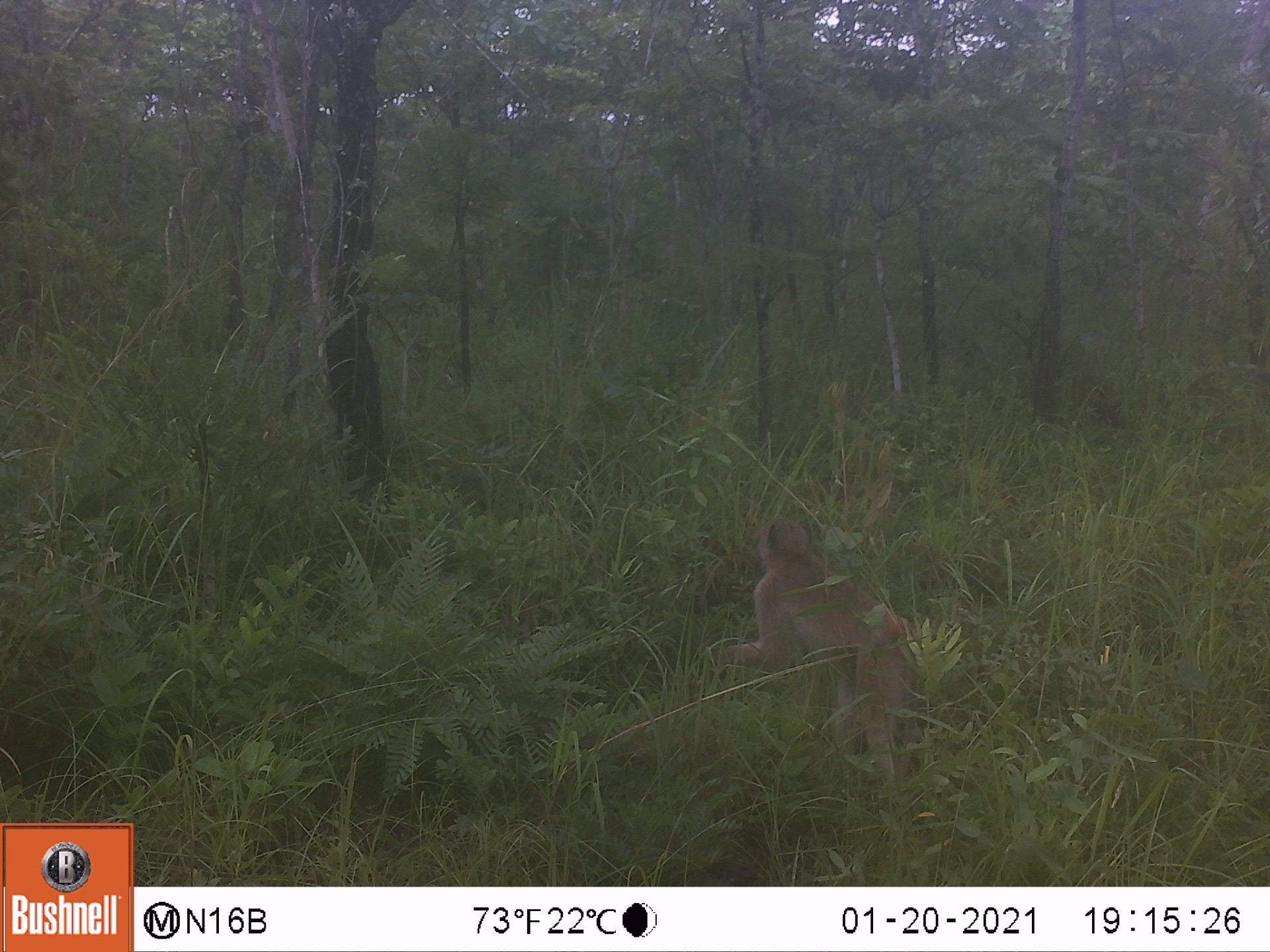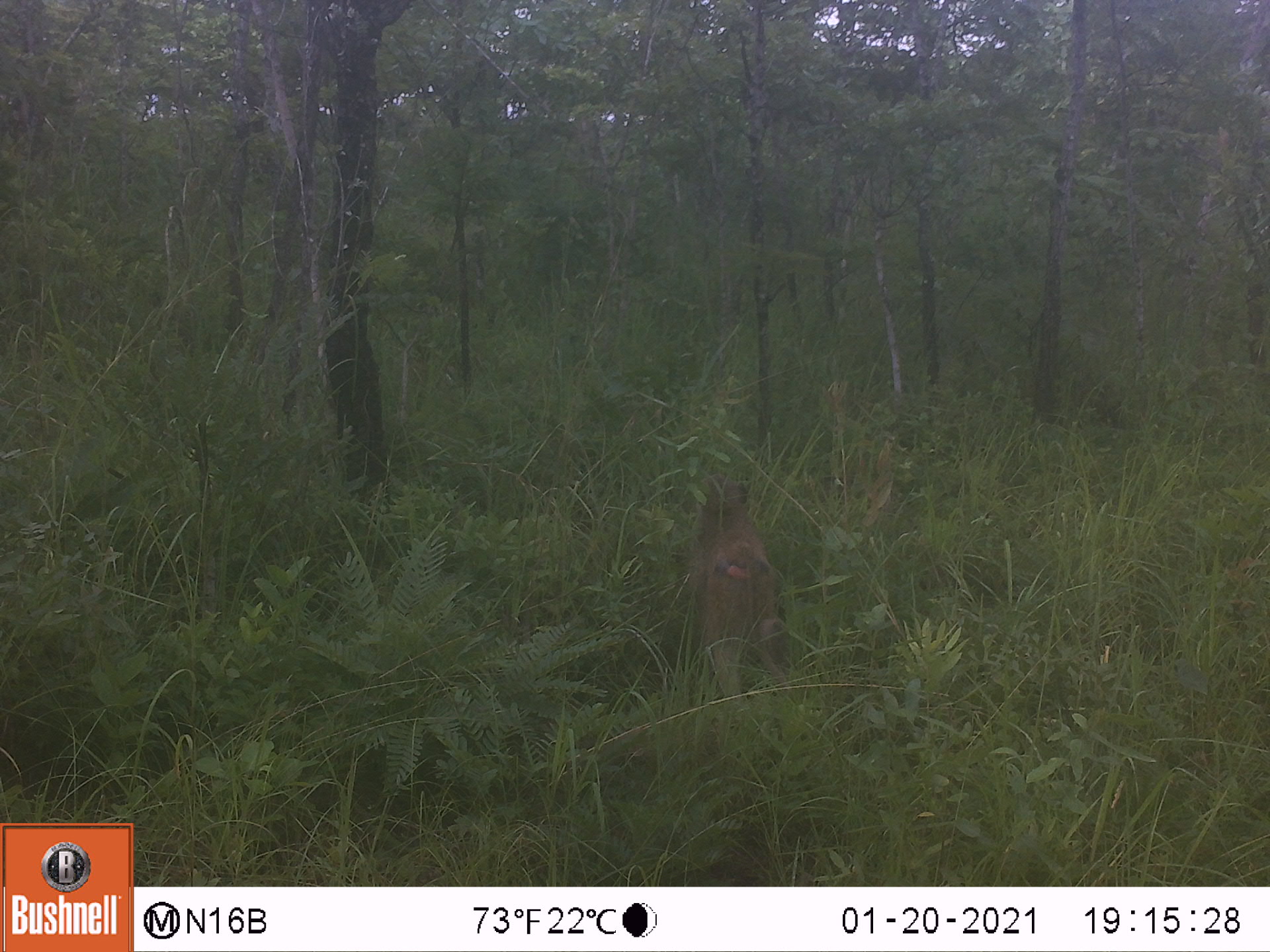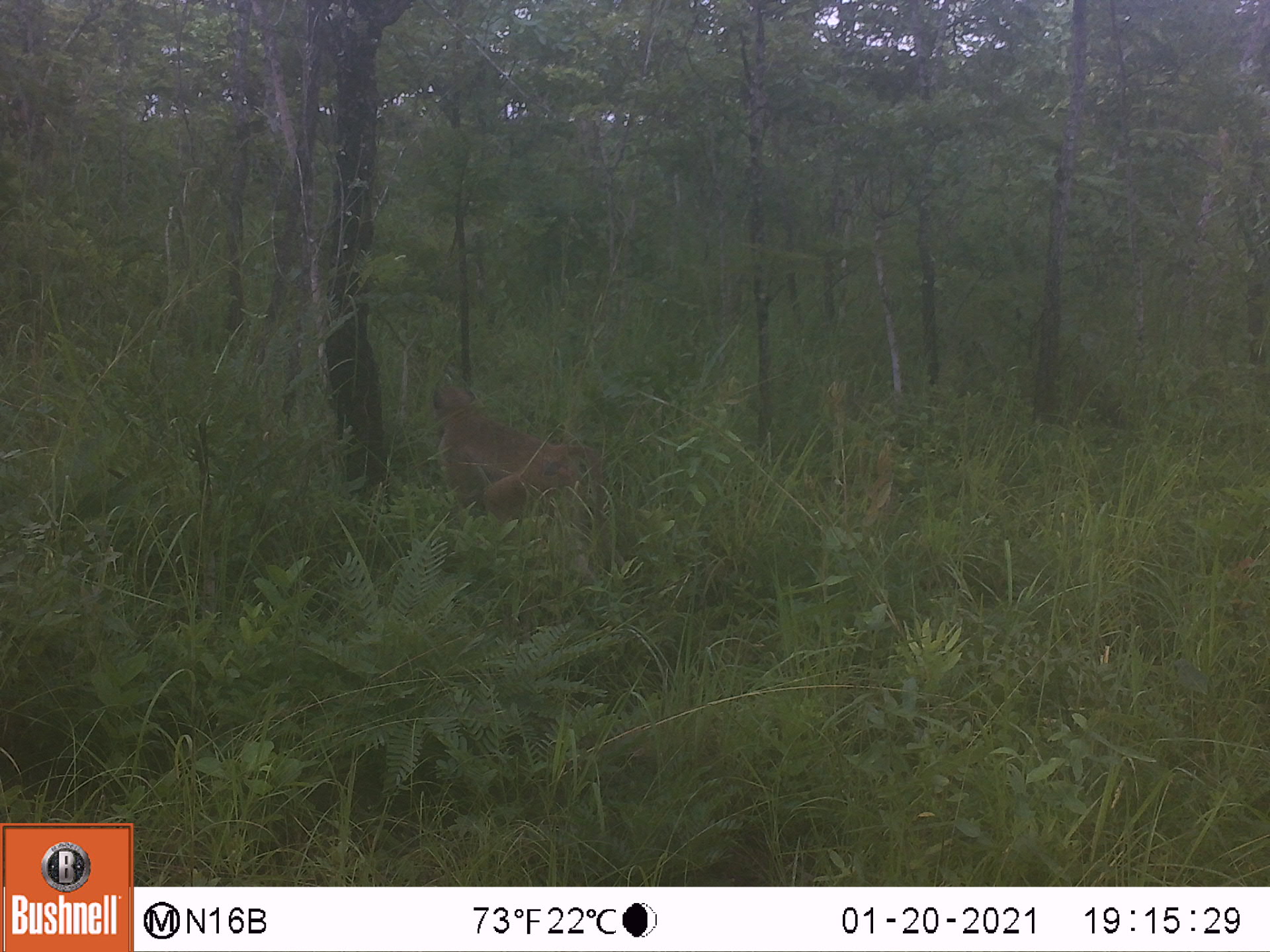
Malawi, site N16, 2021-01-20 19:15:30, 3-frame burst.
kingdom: Animalia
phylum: Chordata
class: Mammalia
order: Primates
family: Cercopithecidae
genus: Papio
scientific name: Papio cynocephalus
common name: yellow baboon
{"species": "yellow baboon (Papio cynocephalus)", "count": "1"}